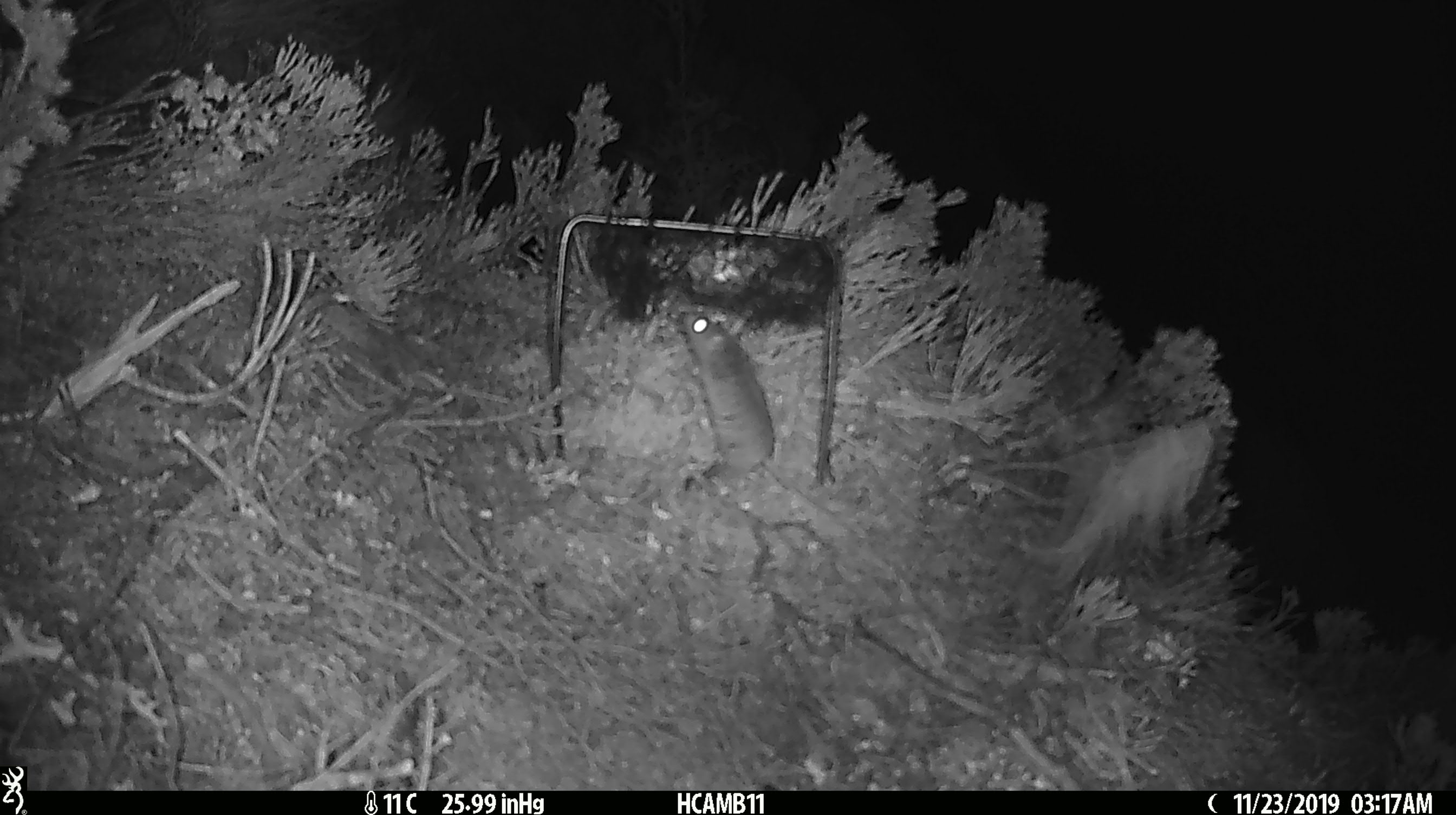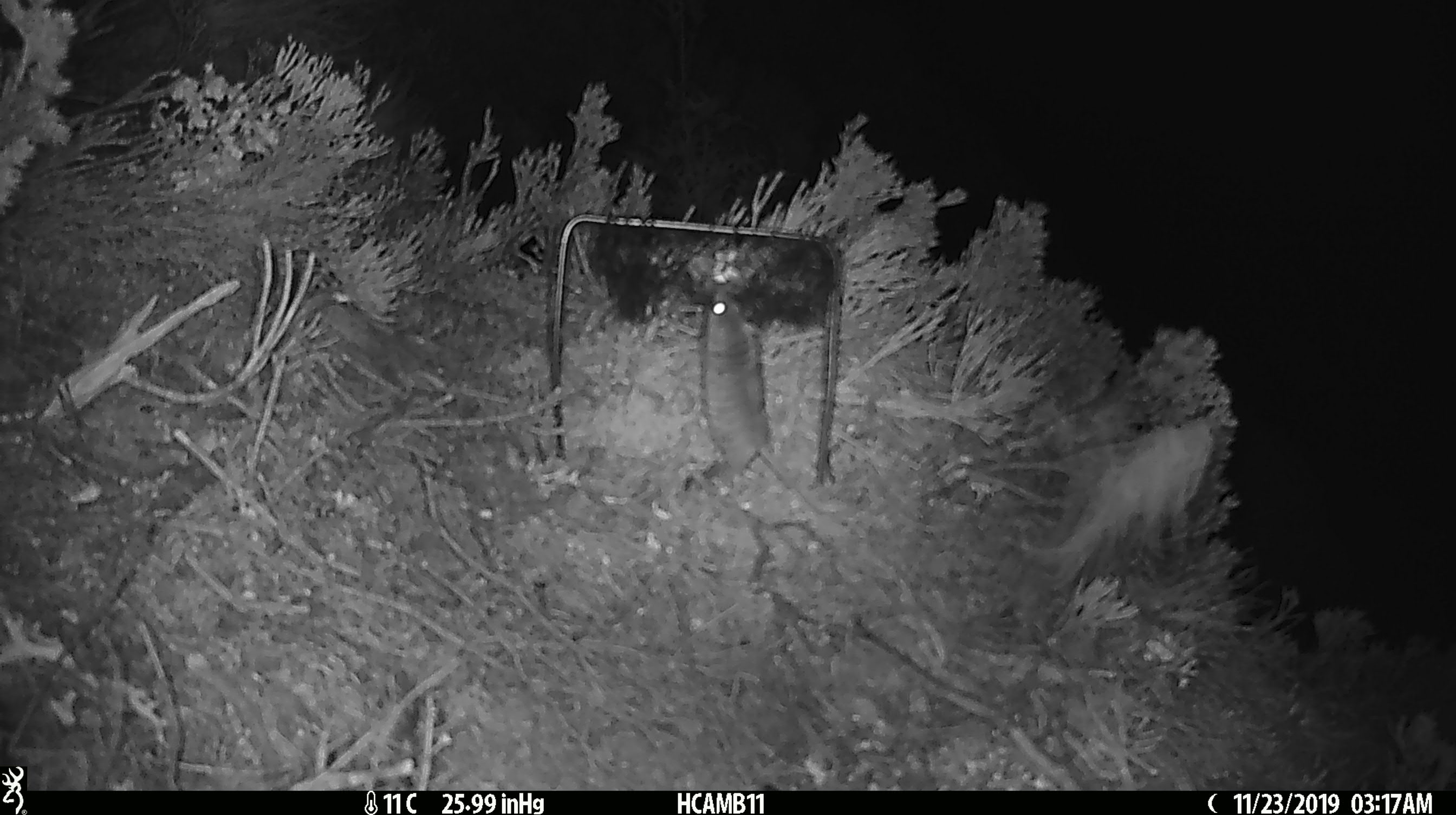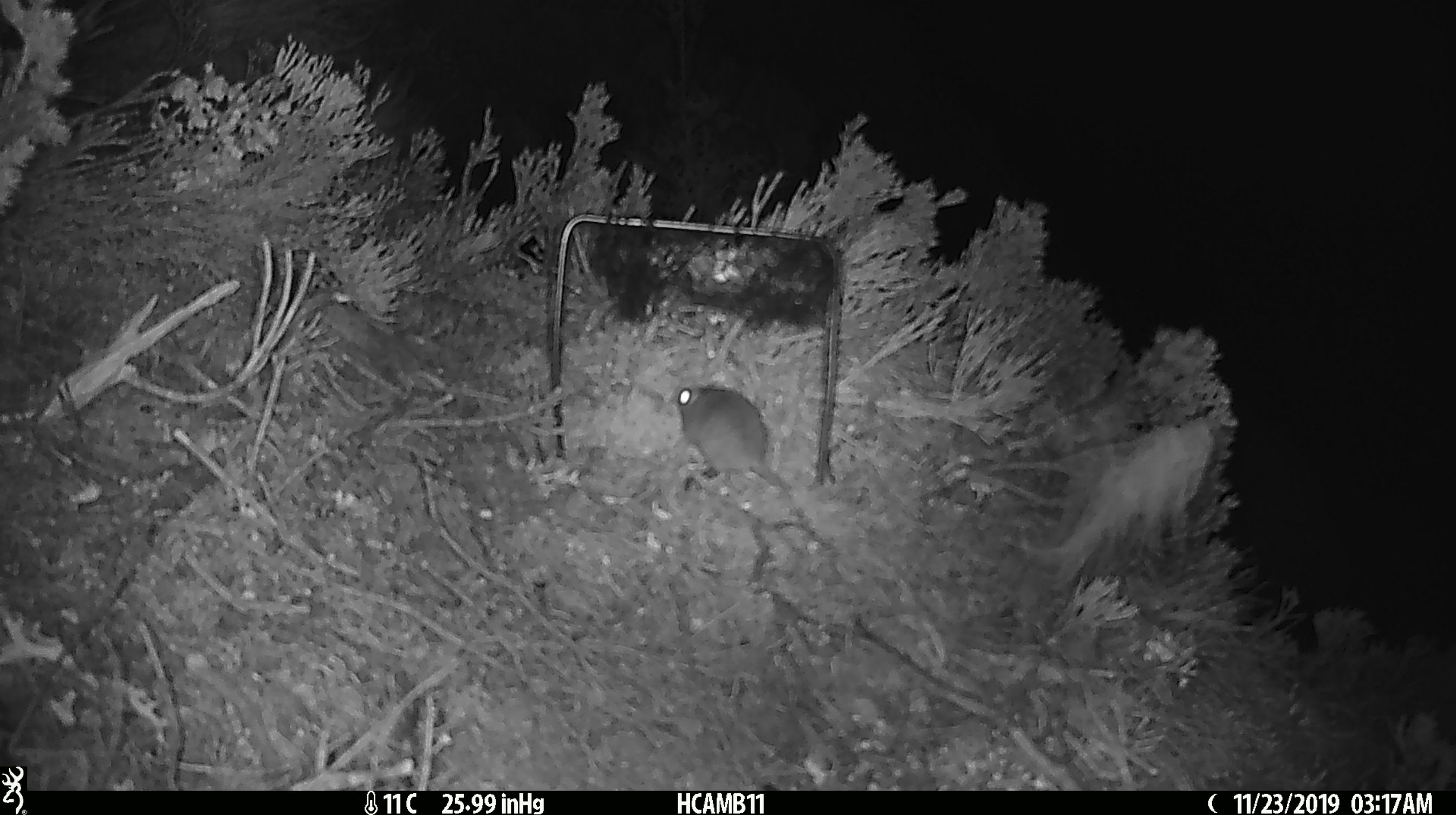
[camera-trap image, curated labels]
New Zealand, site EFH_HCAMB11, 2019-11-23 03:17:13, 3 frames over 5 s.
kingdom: Animalia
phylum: Chordata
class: Mammalia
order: Rodentia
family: Muridae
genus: Mus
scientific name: Mus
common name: mouse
Mouse (Mus).